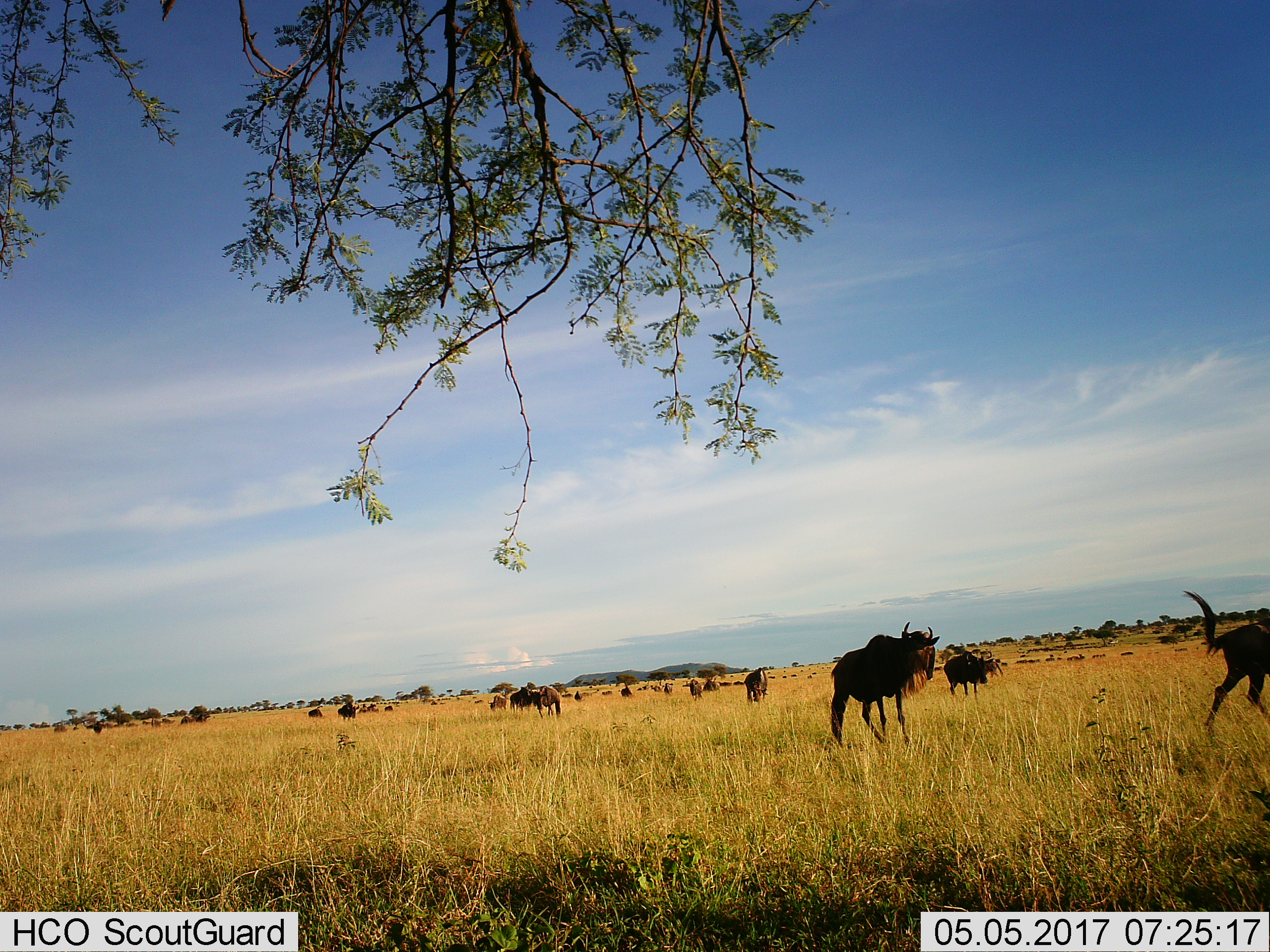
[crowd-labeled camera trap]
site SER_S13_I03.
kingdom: Animalia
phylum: Chordata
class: Mammalia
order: Artiodactyla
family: Bovidae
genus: Connochaetes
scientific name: Connochaetes taurinus taurinus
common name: blue wildebeest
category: wildebeestblue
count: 11-50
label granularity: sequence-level